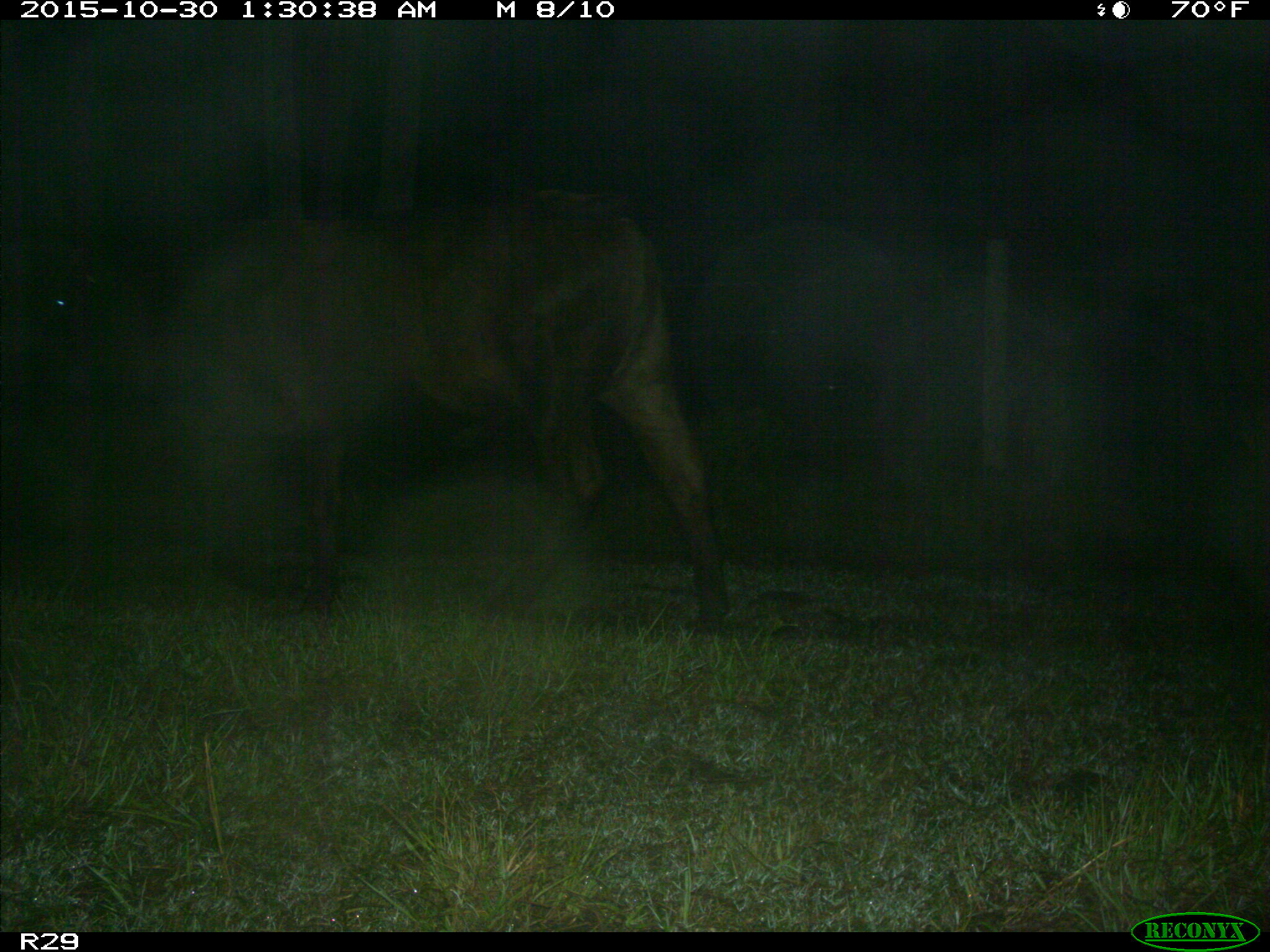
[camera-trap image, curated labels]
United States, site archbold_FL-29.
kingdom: Animalia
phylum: Chordata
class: Mammalia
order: Artiodactyla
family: Bovidae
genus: Bos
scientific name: Bos taurus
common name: domestic cow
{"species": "Bos taurus (domestic cow)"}